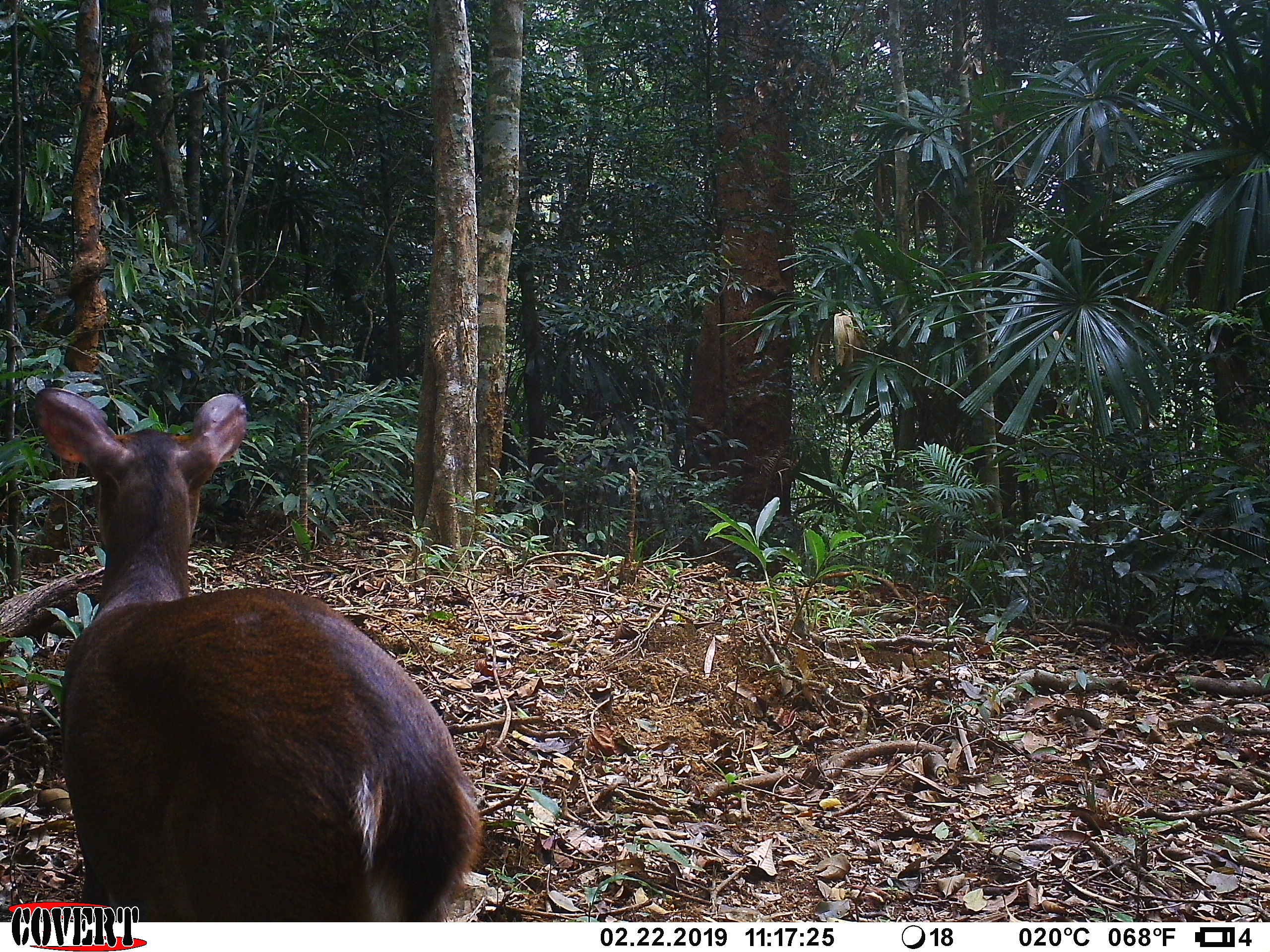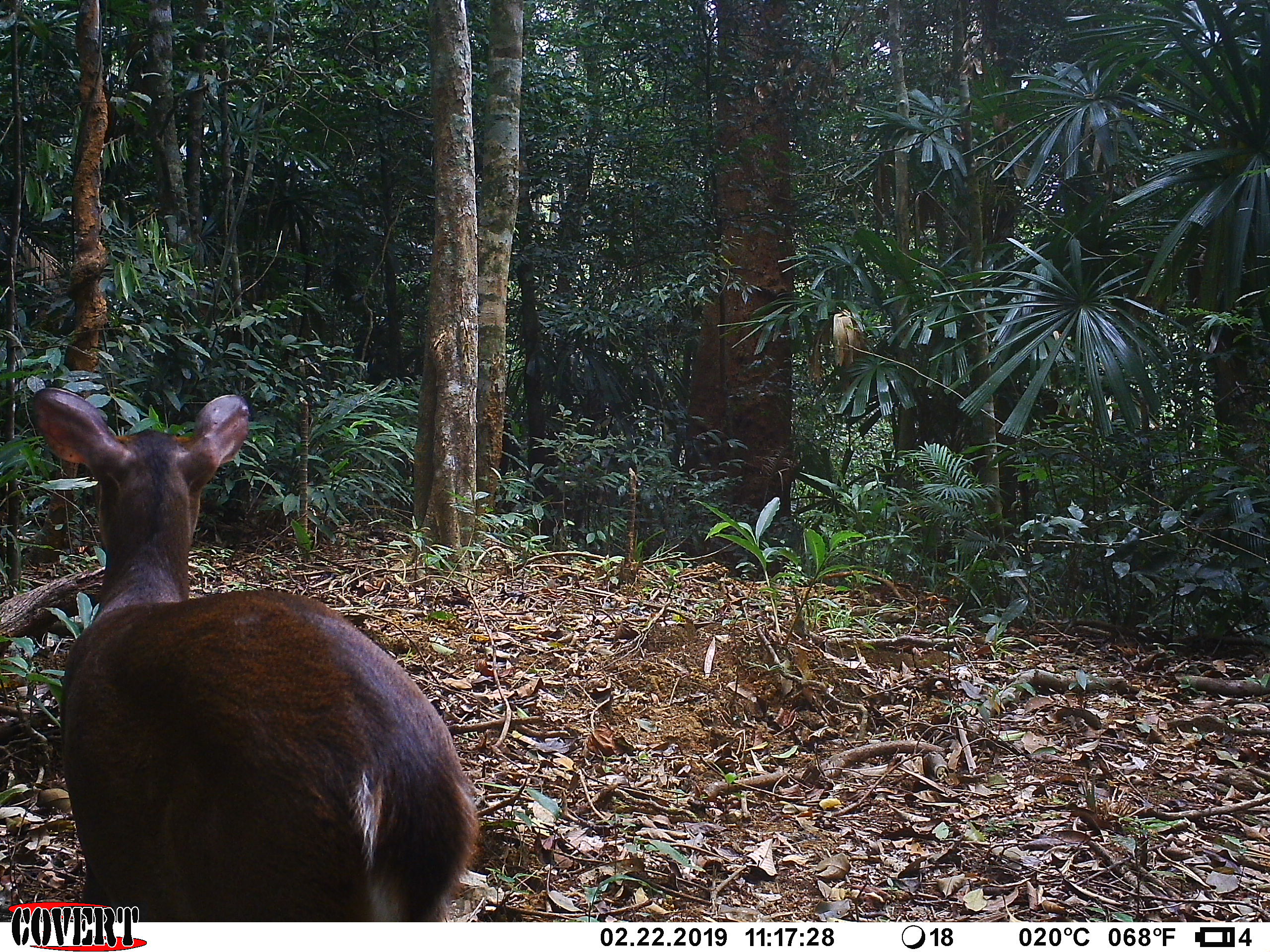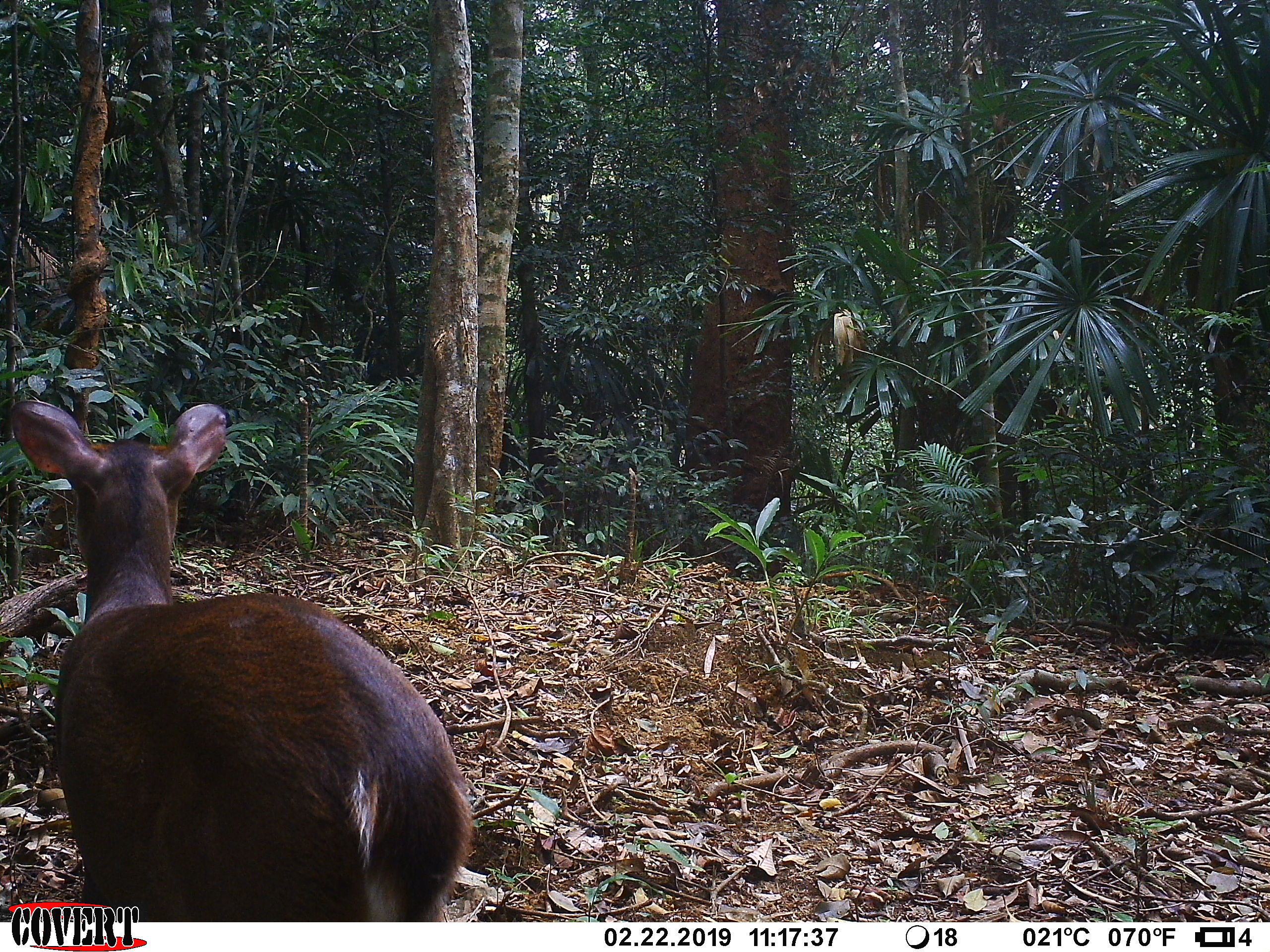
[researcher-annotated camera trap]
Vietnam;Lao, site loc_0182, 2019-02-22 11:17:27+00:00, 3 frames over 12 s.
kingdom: Animalia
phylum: Chordata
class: Mammalia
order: Artiodactyla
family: Cervidae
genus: Muntiacus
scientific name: Muntiacus vuquangensis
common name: large-antlered muntjac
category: large antlered muntjac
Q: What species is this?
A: Large antlered muntjac (large-antlered muntjac) (Muntiacus vuquangensis).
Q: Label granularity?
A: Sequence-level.